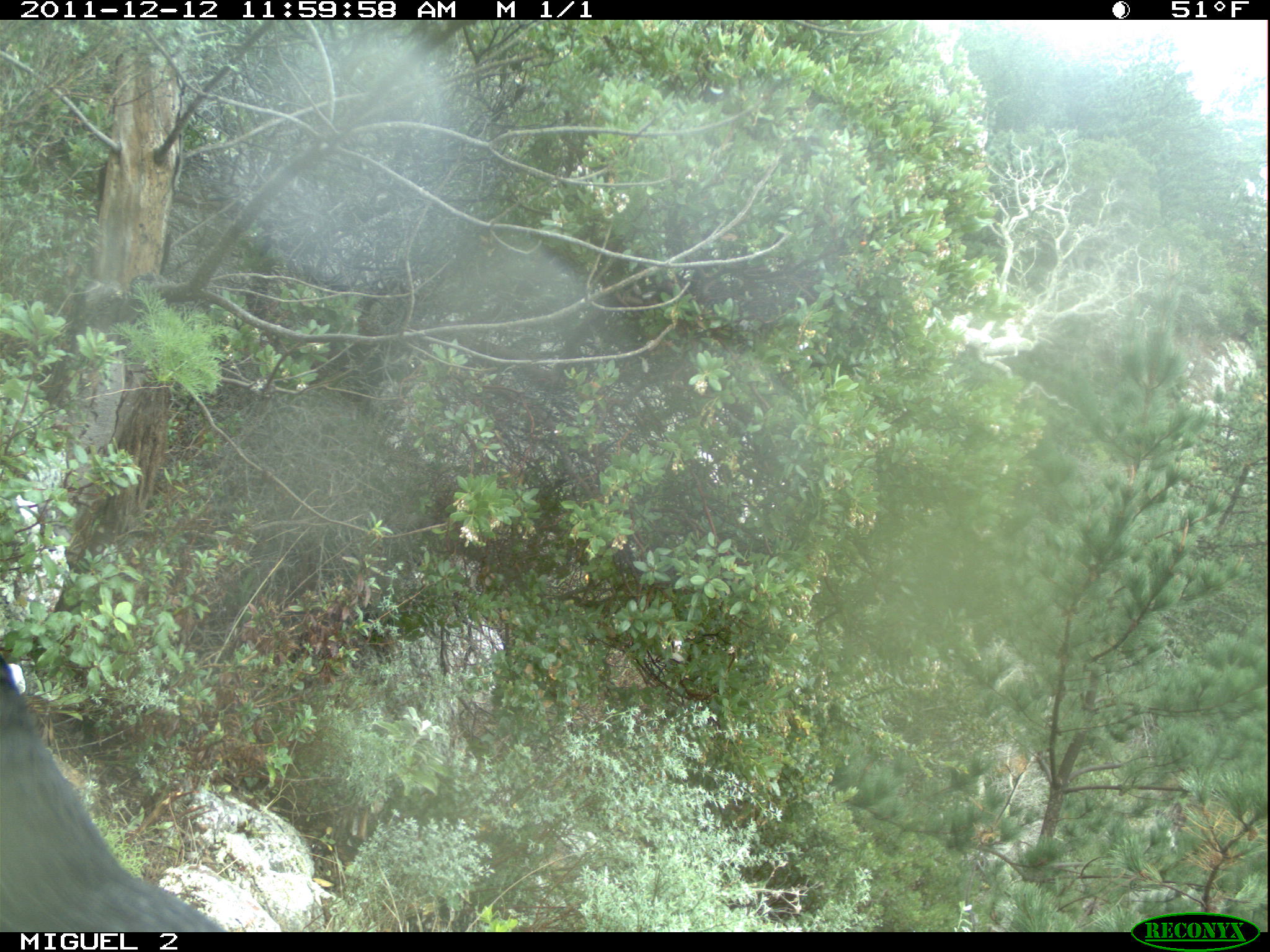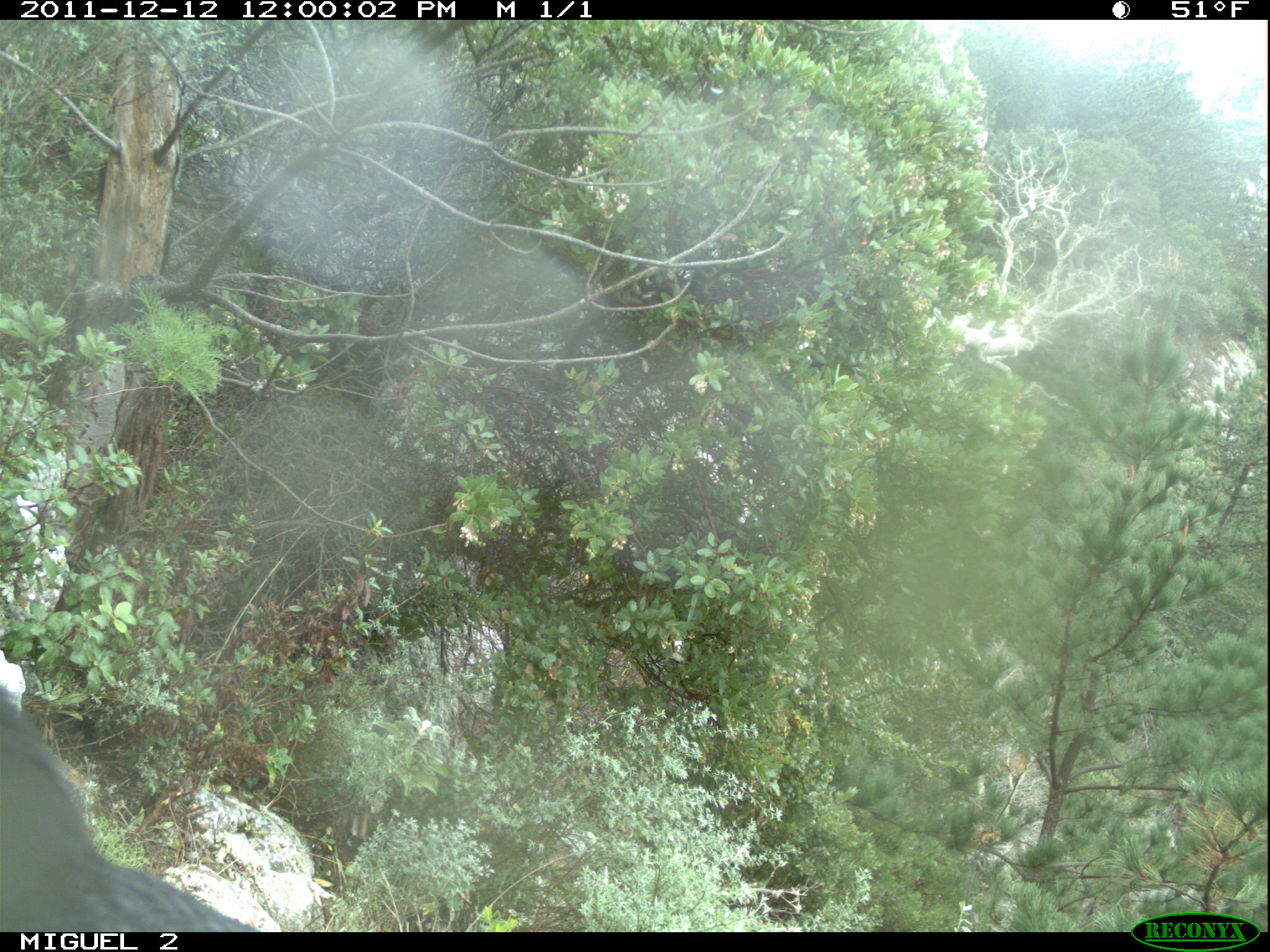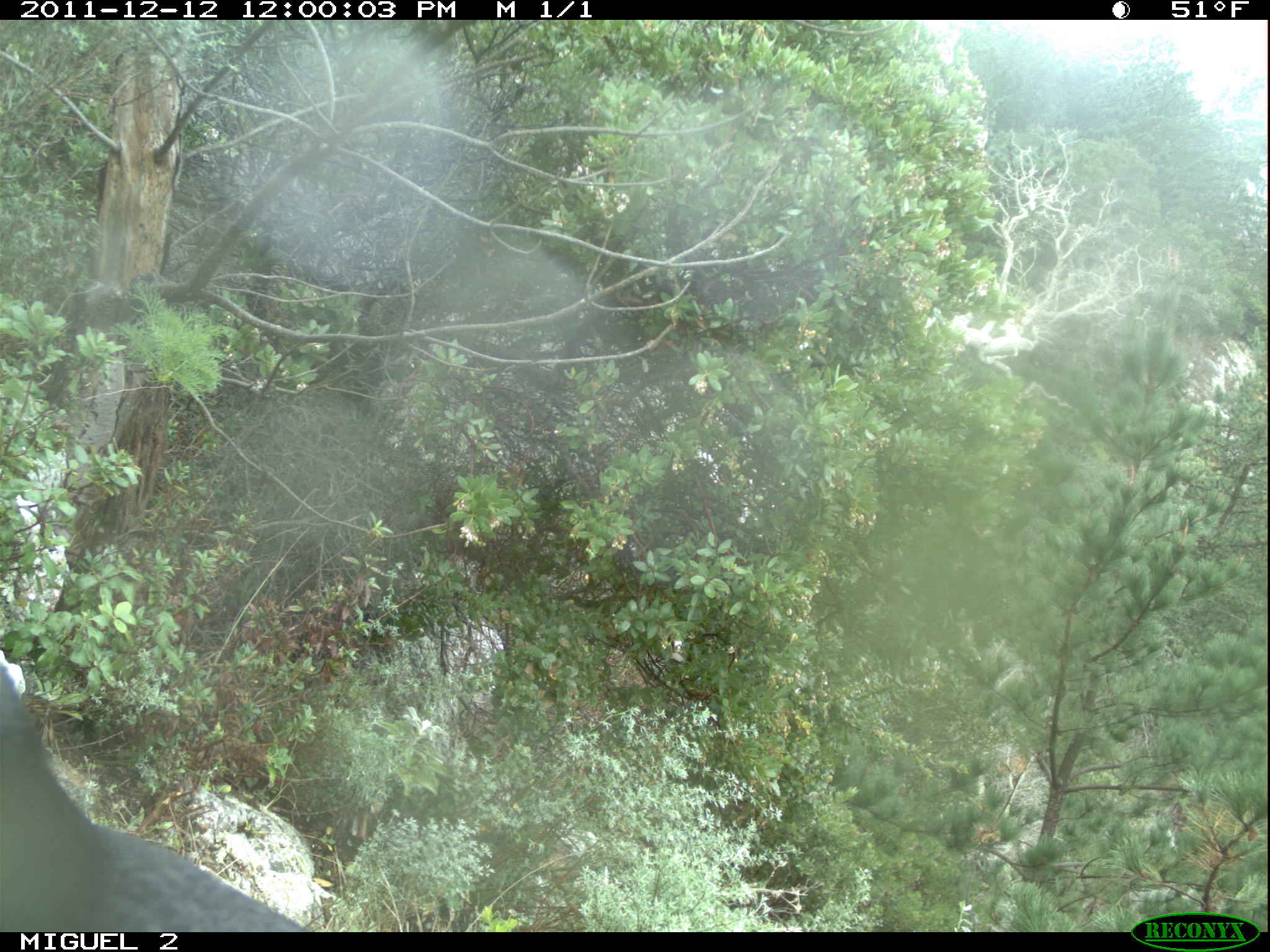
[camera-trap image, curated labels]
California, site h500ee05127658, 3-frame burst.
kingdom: Animalia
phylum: Chordata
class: Aves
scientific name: Aves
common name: bird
Bird (Aves).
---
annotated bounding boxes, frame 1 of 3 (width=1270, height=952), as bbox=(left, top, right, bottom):
bird: bbox=(0, 655, 228, 931)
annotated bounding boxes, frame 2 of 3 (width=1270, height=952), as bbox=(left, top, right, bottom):
bird: bbox=(0, 690, 252, 933)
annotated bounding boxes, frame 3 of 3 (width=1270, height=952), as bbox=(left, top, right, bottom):
bird: bbox=(0, 664, 310, 928)